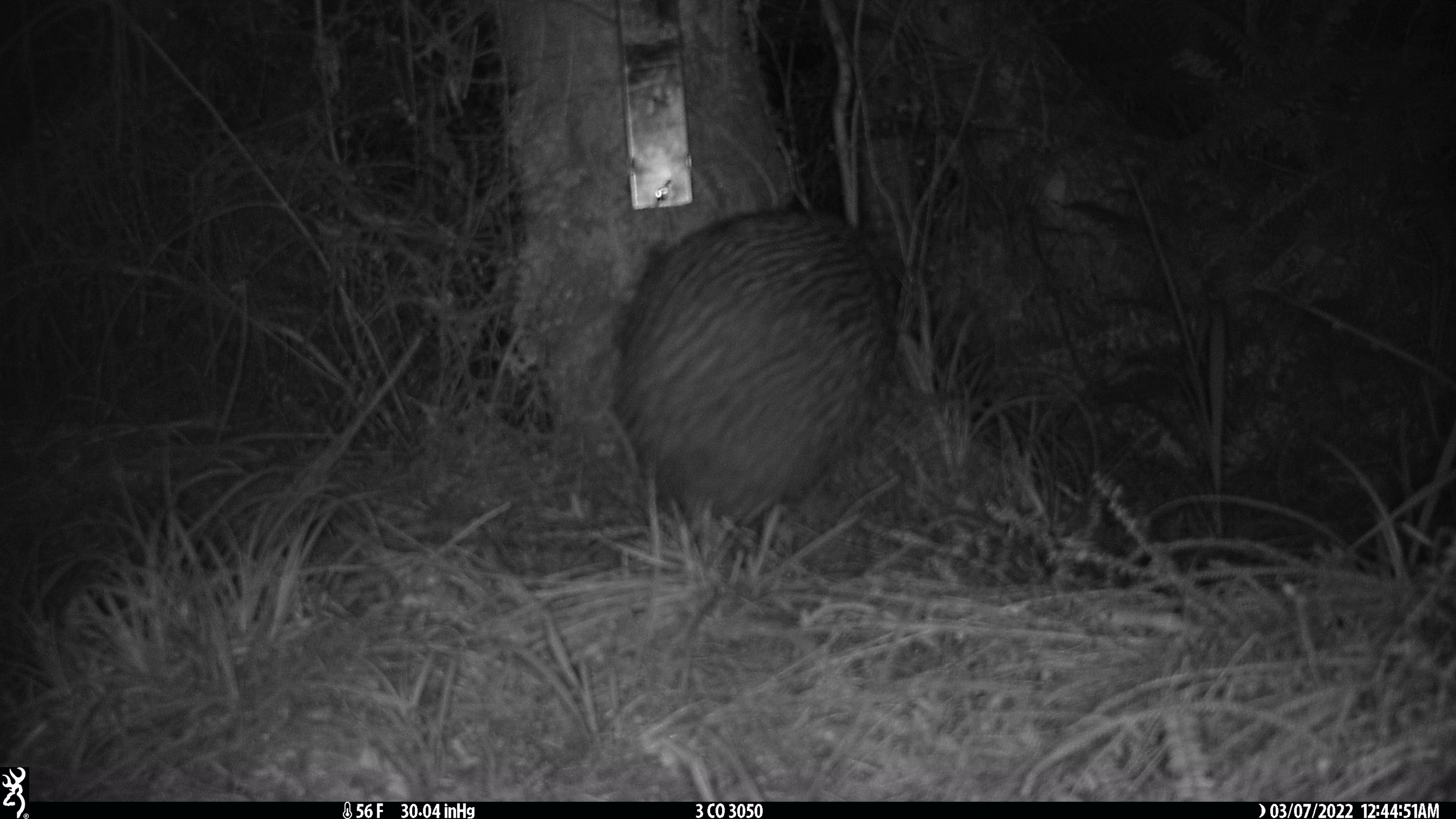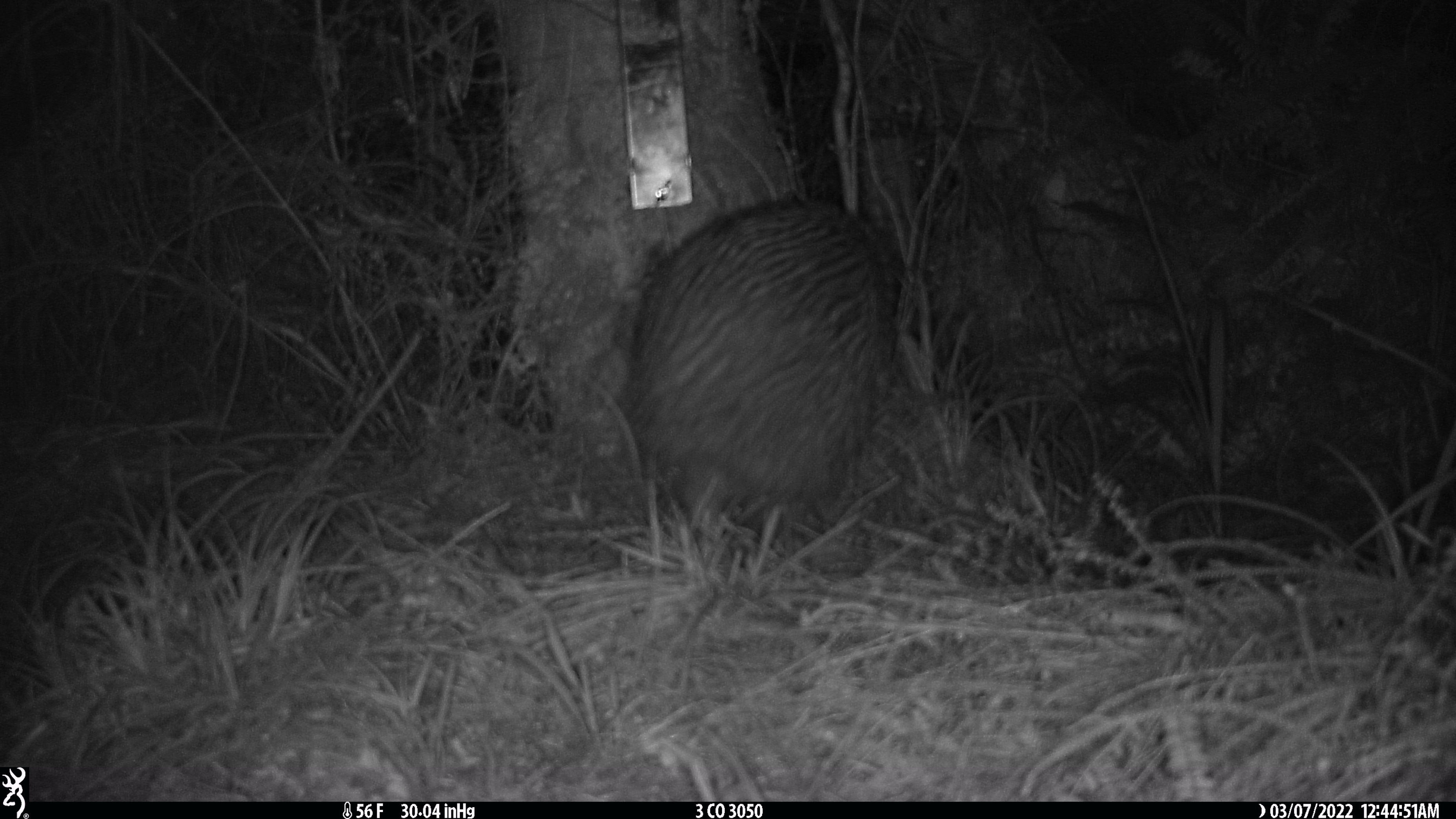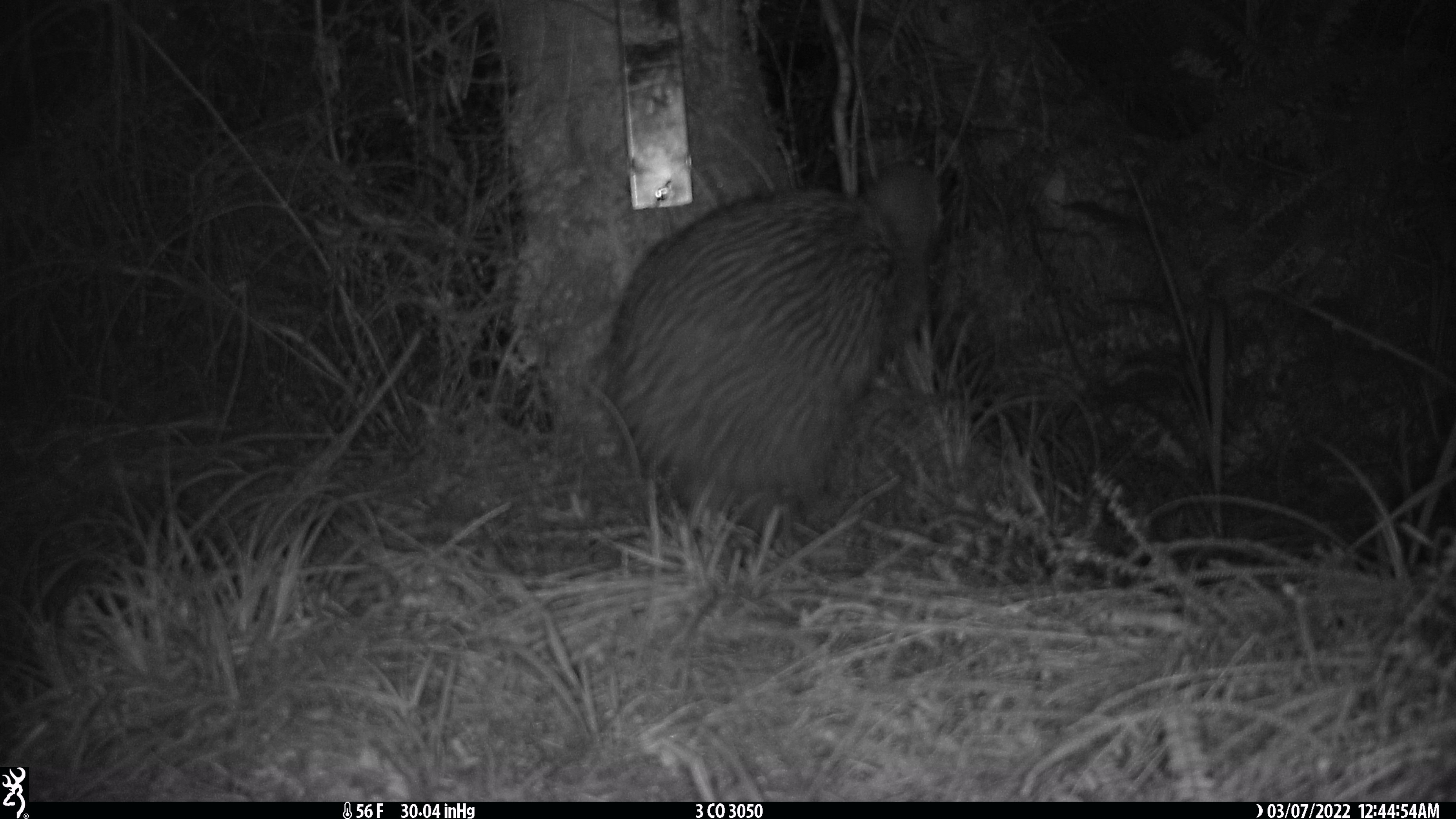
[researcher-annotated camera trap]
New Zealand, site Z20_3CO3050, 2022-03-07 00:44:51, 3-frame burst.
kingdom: Animalia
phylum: Chordata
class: Aves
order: Apterygiformes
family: Apterygidae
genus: Apteryx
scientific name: Apteryx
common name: kiwi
Kiwi (Apteryx).